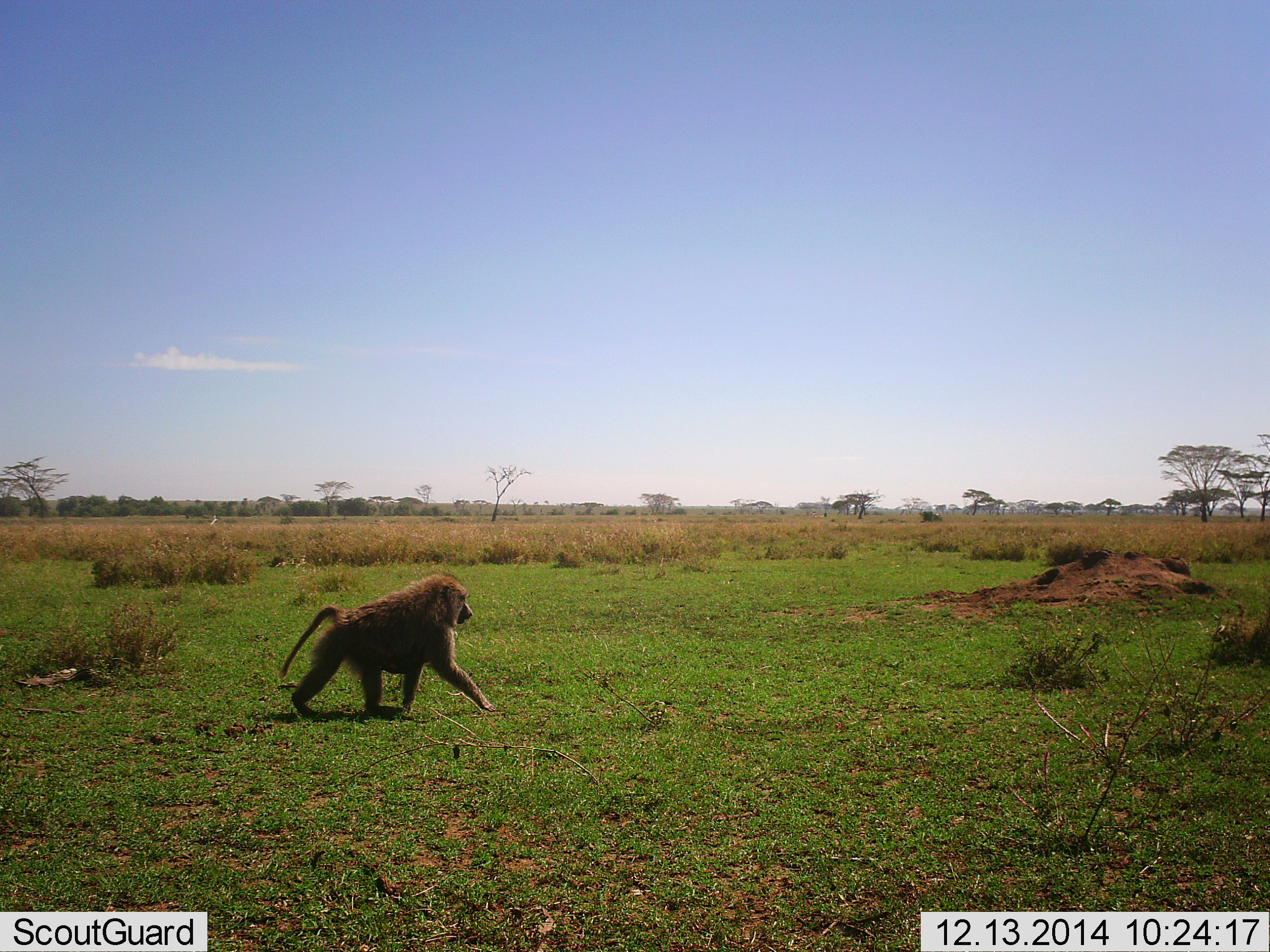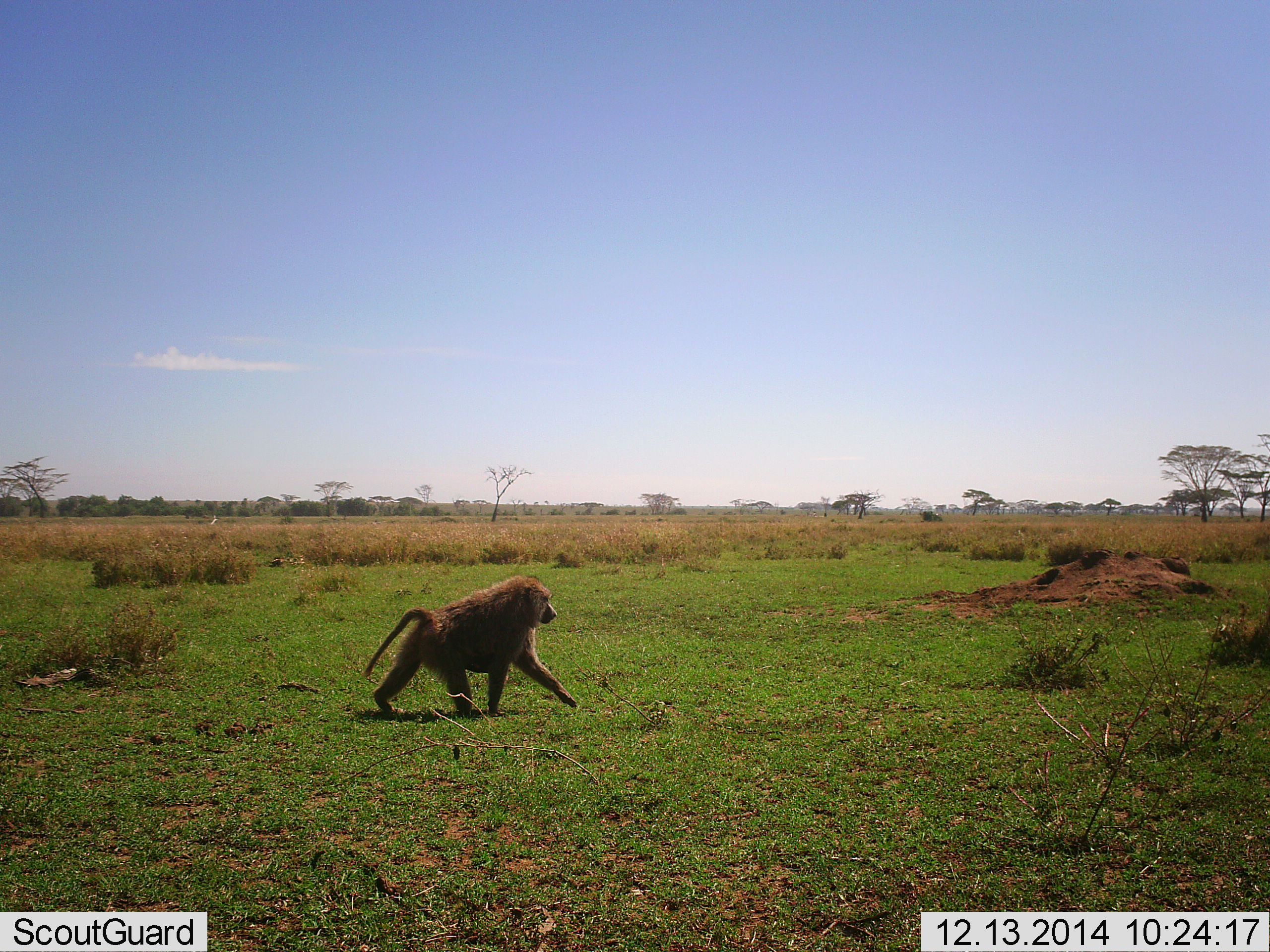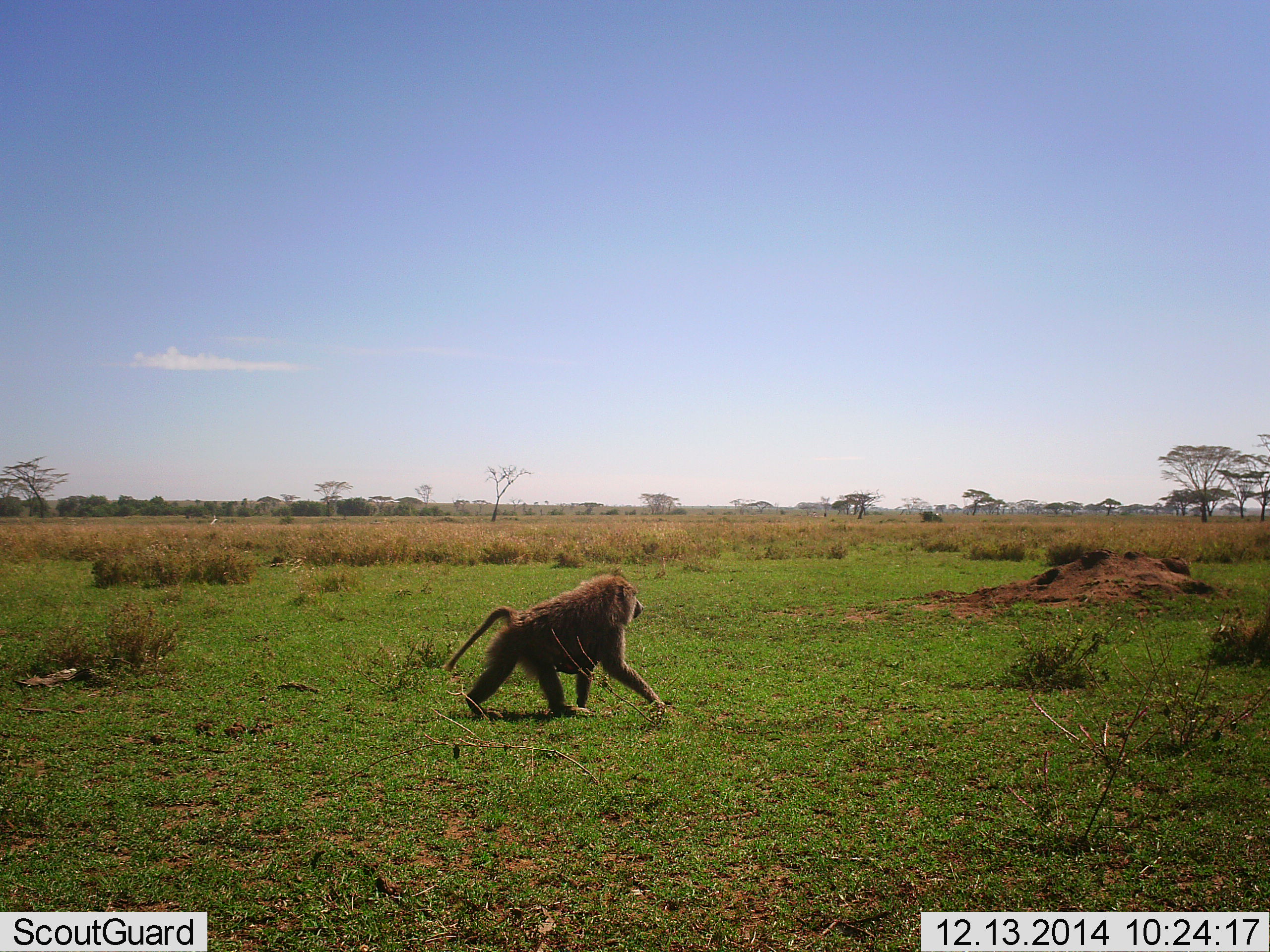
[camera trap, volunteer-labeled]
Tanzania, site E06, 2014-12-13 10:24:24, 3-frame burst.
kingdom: Animalia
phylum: Chordata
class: Mammalia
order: Primates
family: Cercopithecidae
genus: Papio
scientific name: Papio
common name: baboon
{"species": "baboon (Papio)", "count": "1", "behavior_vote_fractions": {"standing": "20%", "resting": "0%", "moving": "100%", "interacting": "0%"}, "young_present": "0%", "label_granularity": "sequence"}